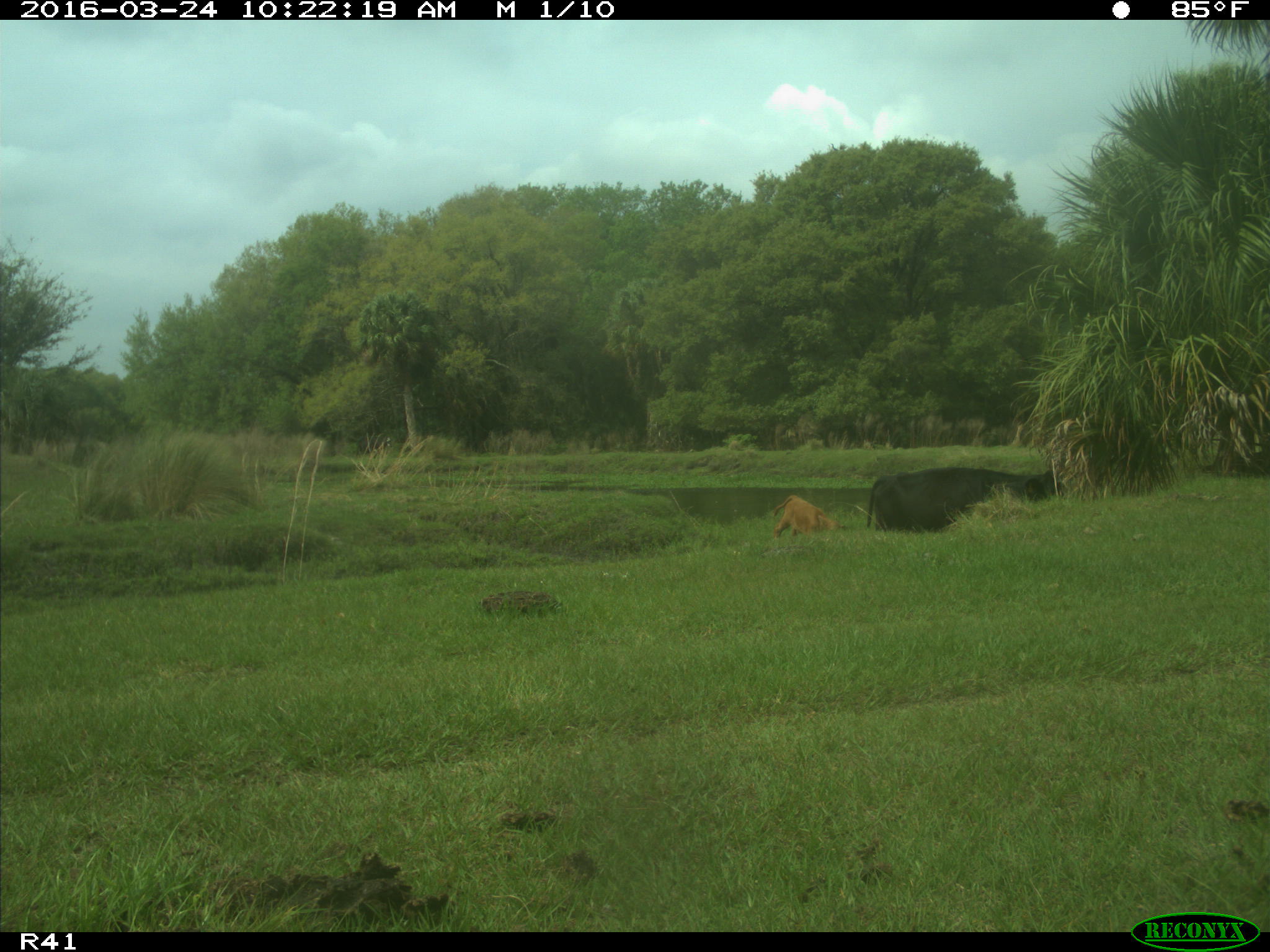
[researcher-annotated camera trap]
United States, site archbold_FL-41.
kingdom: Animalia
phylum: Chordata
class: Mammalia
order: Artiodactyla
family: Bovidae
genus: Bos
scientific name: Bos taurus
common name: domestic cow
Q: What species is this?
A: Bos taurus (domestic cow).